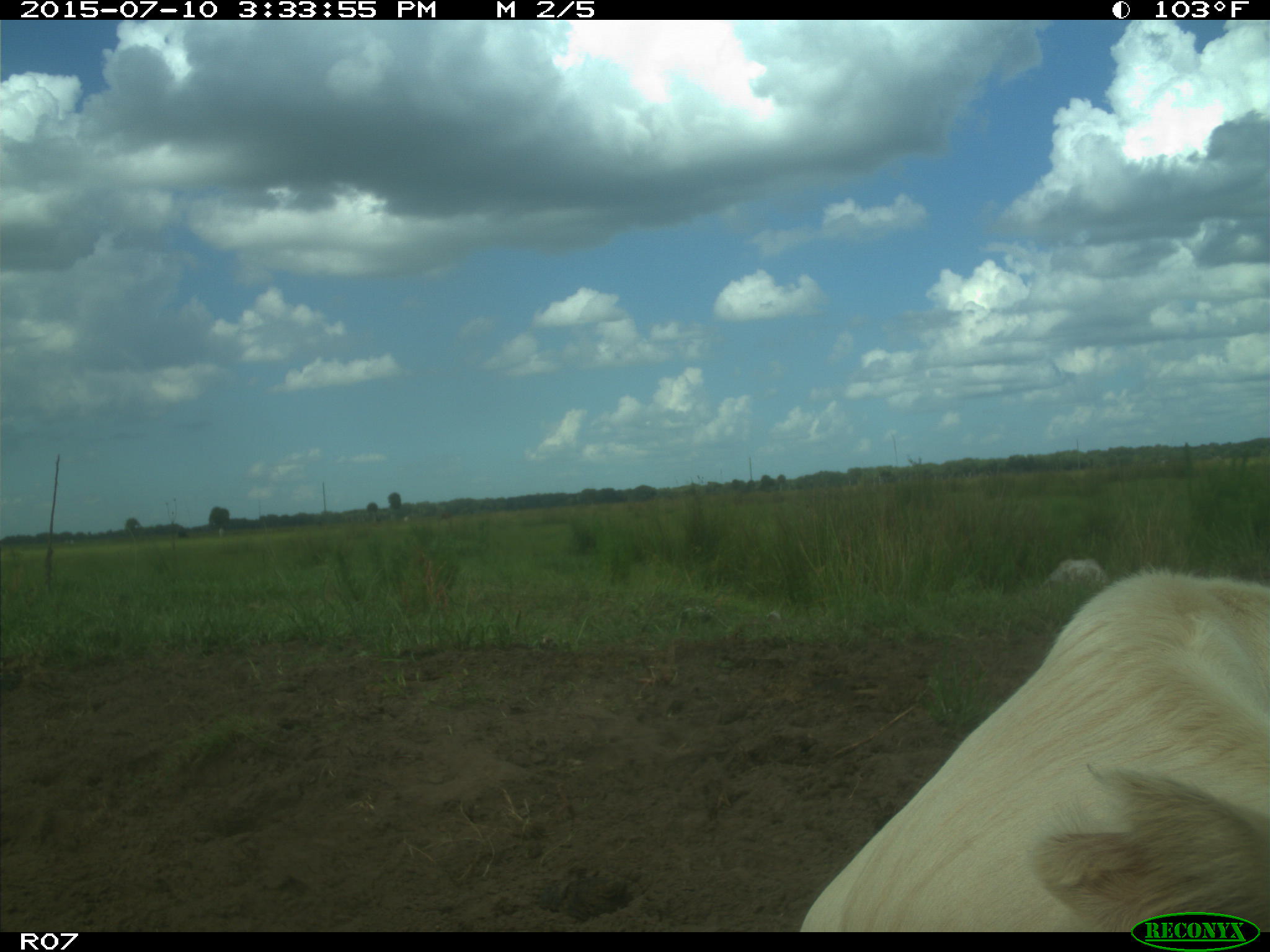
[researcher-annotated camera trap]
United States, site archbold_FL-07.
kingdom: Animalia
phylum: Chordata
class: Mammalia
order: Artiodactyla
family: Bovidae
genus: Bos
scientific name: Bos taurus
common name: domestic cow